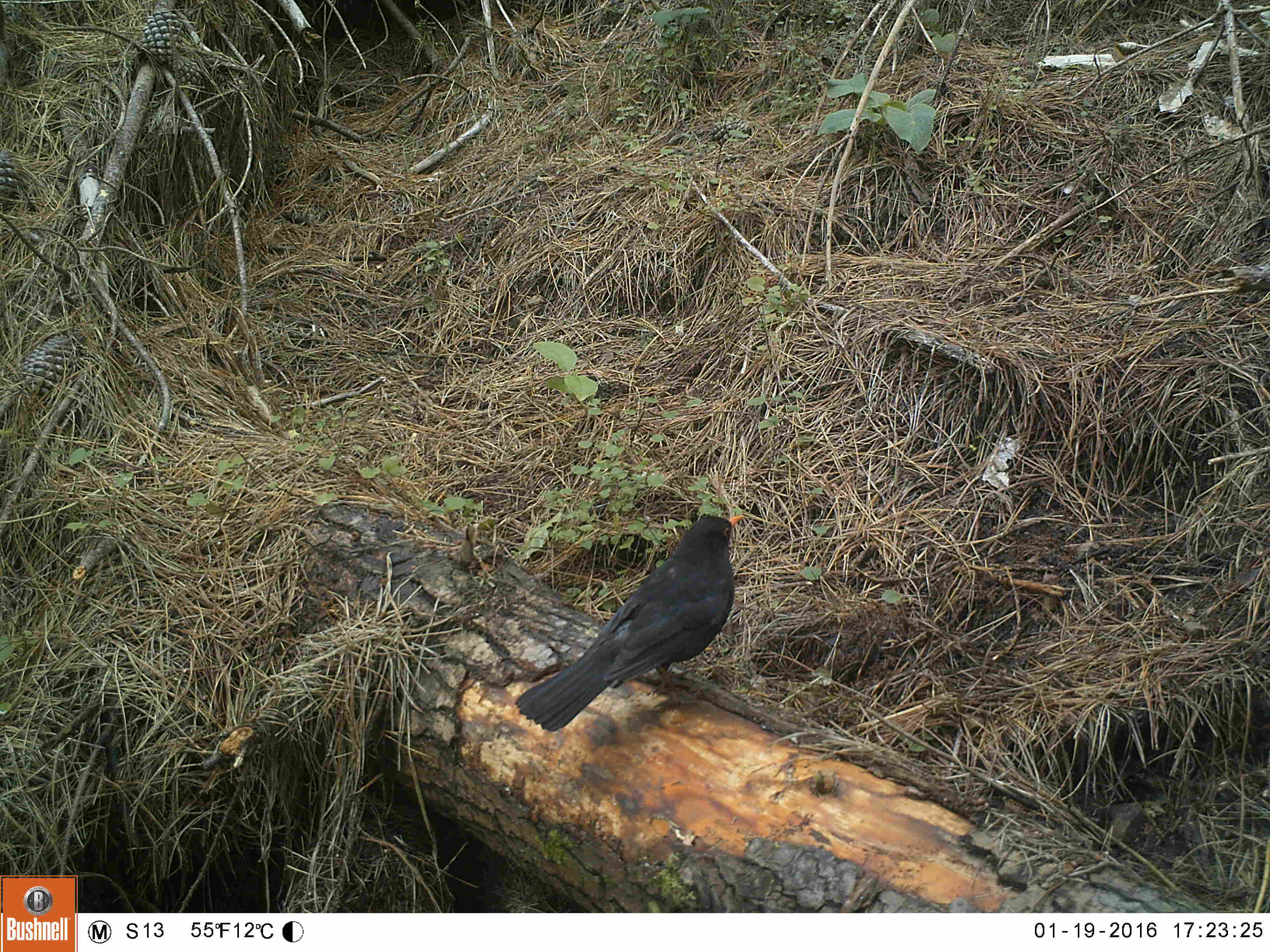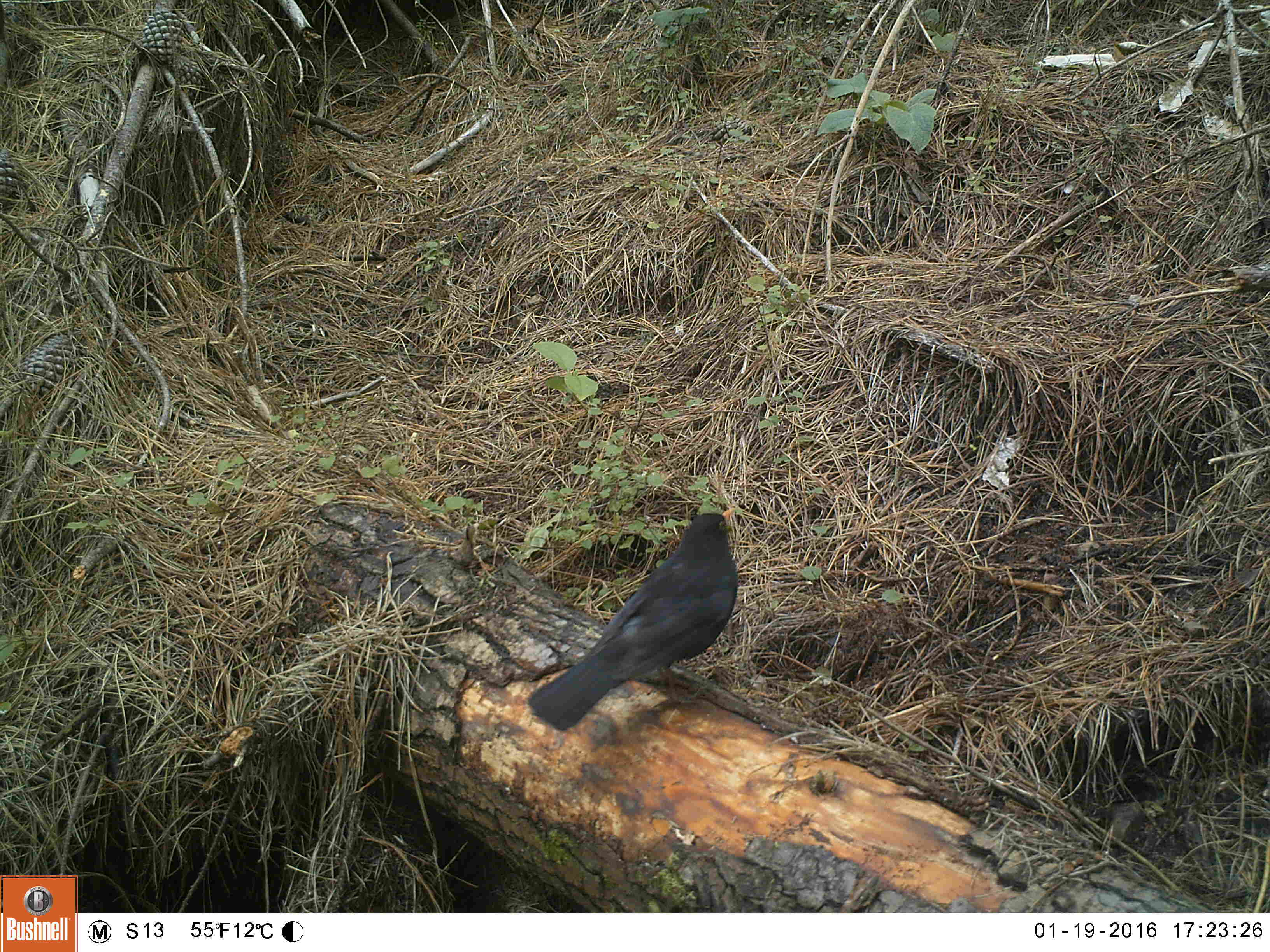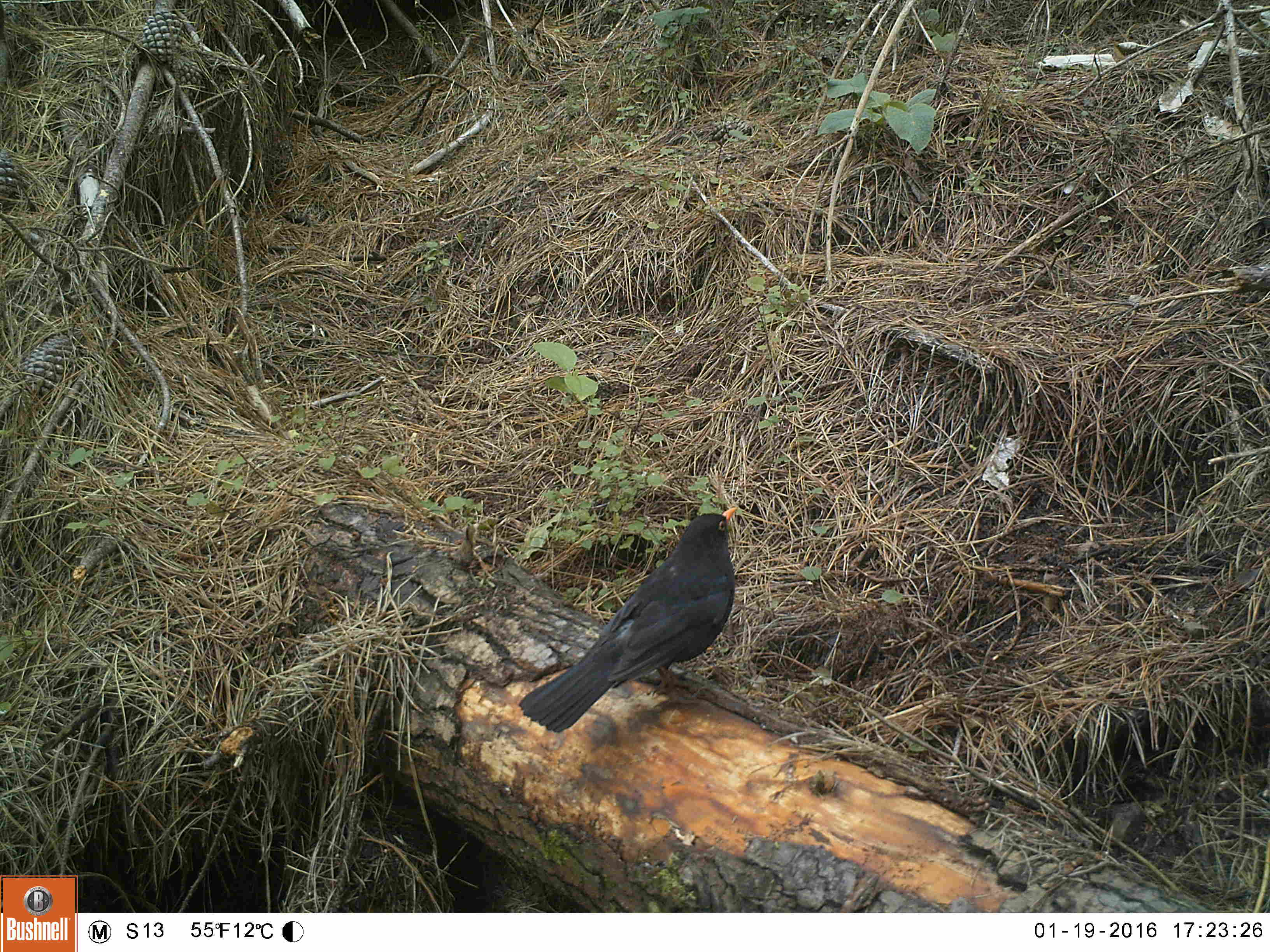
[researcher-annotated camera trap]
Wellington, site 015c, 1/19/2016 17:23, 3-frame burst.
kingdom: Animalia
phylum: Chordata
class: Aves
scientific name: Aves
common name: bird